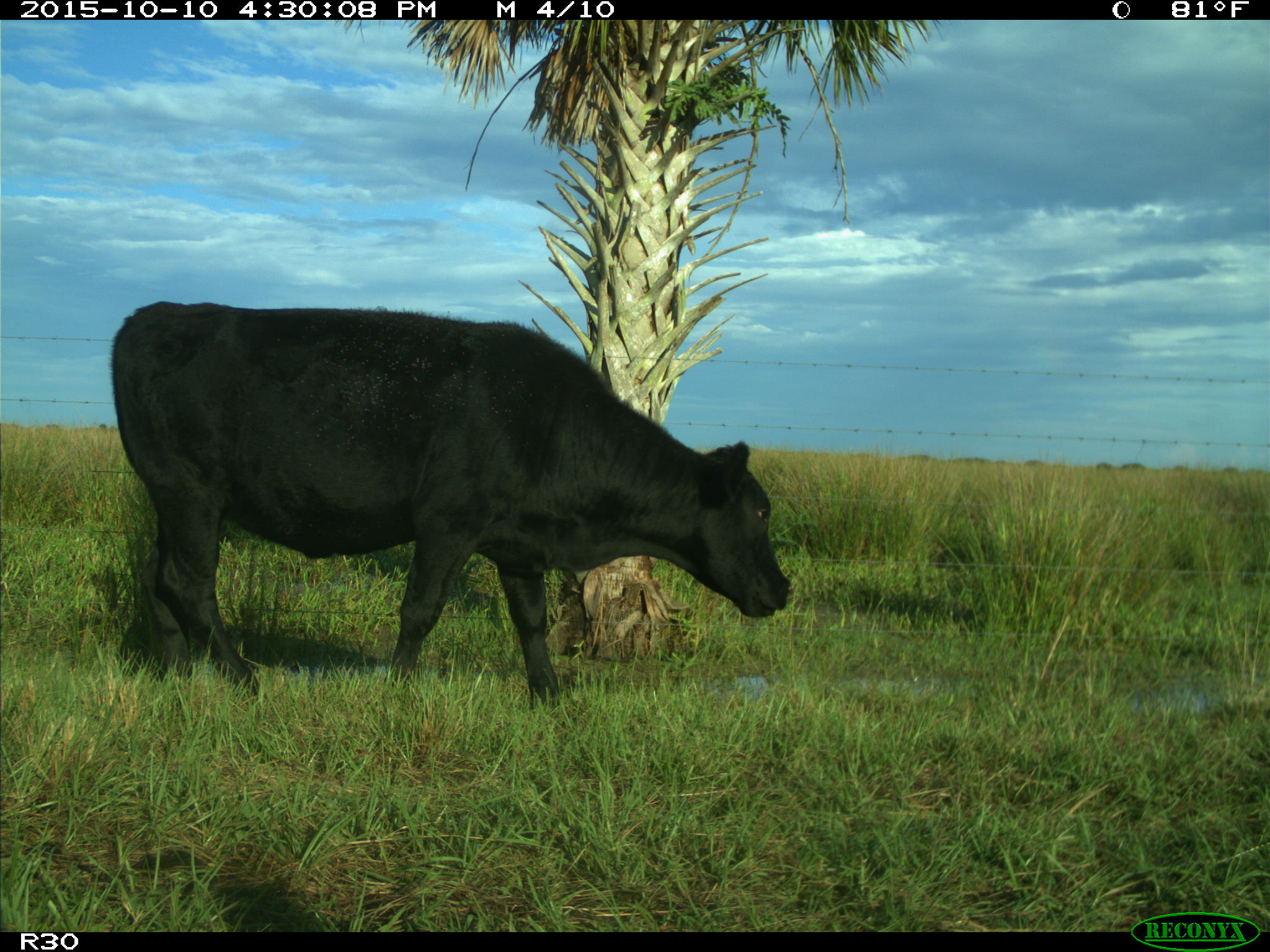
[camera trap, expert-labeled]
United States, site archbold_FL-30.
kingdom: Animalia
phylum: Chordata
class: Mammalia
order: Artiodactyla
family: Bovidae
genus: Bos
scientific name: Bos taurus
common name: domestic cow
Bos taurus (domestic cow).